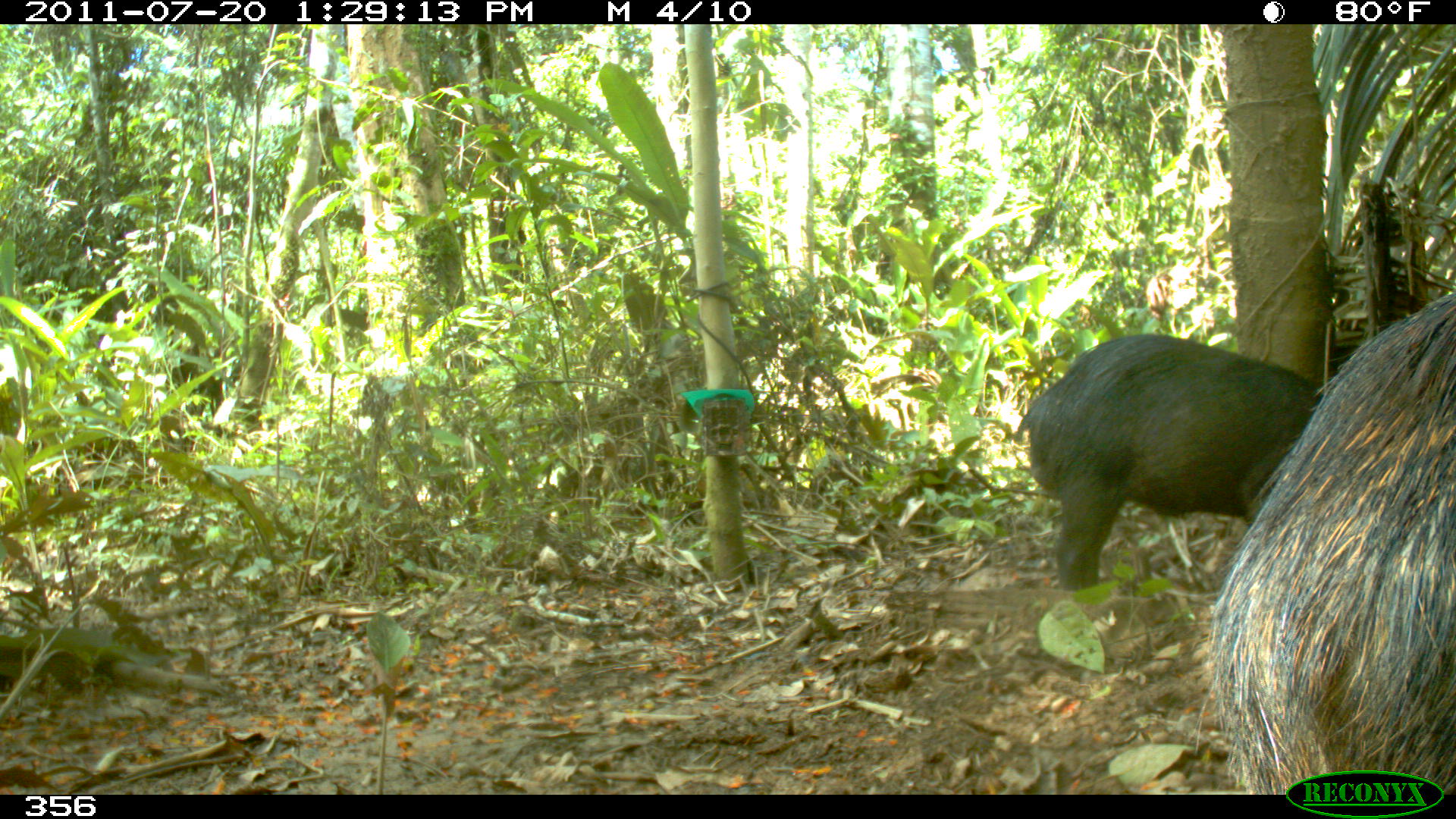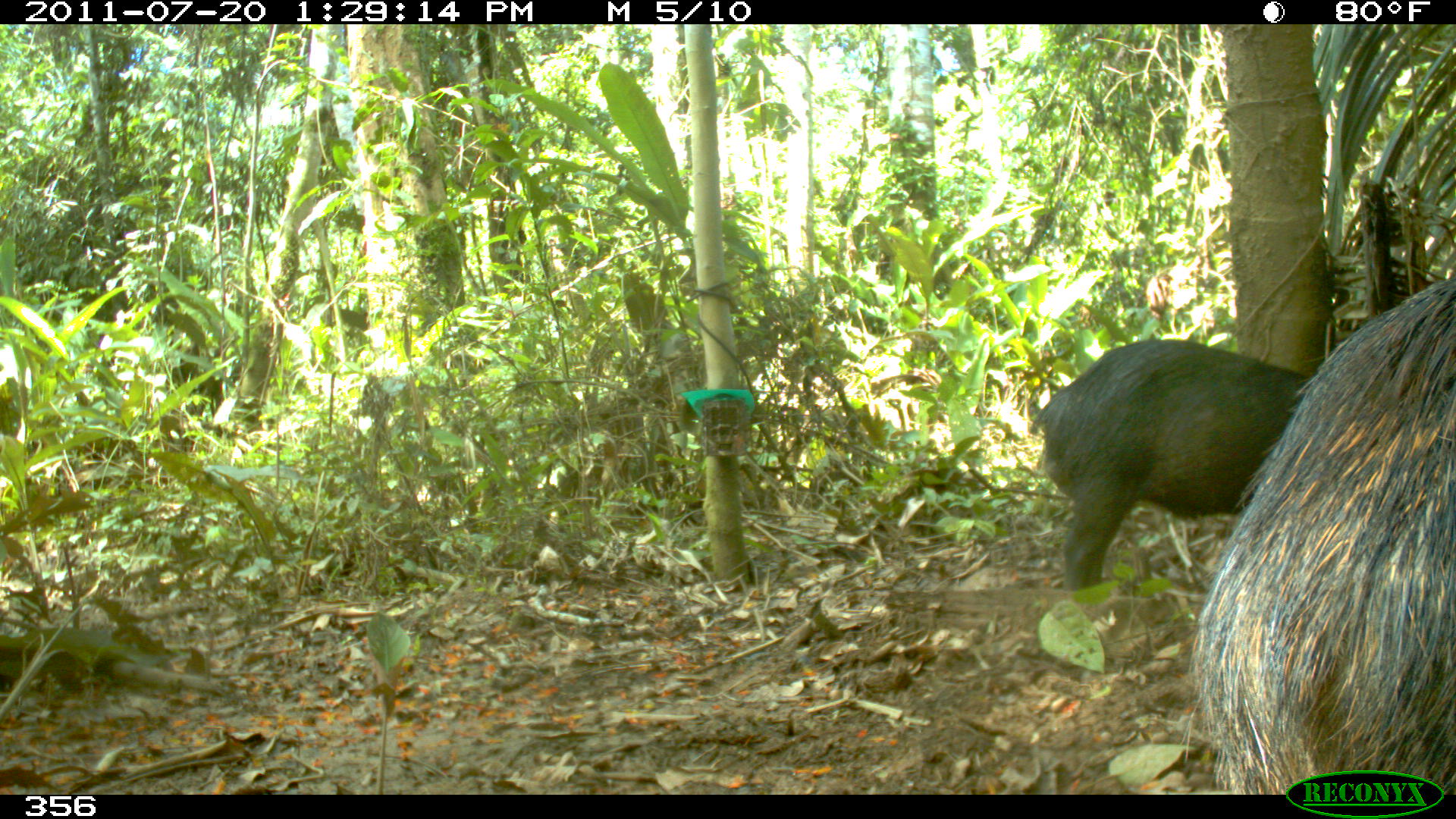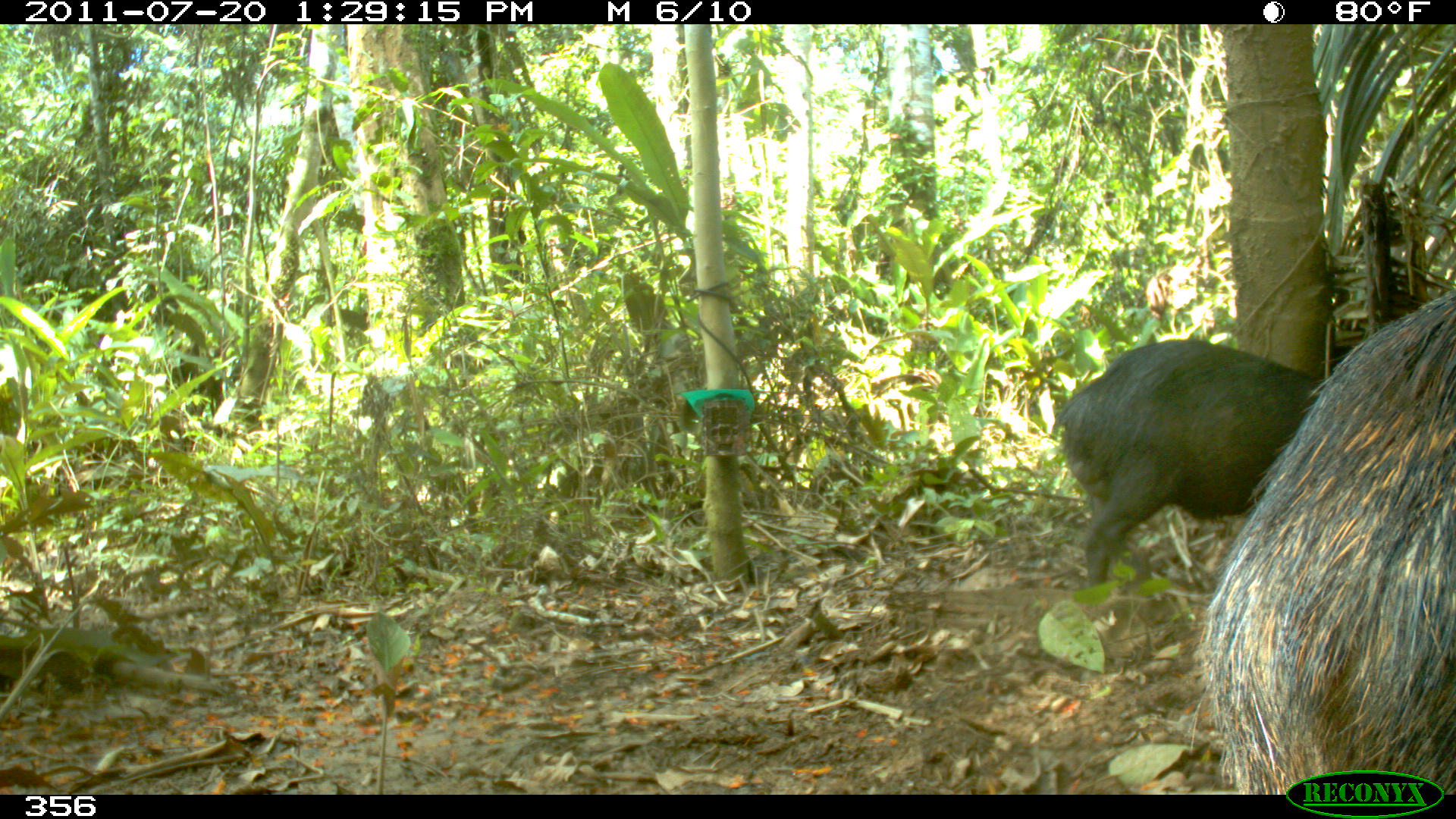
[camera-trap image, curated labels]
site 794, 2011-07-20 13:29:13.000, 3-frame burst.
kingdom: Animalia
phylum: Chordata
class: Mammalia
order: Artiodactyla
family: Tayassuidae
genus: Tayassu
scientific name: Tayassu pecari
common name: white-lipped peccary